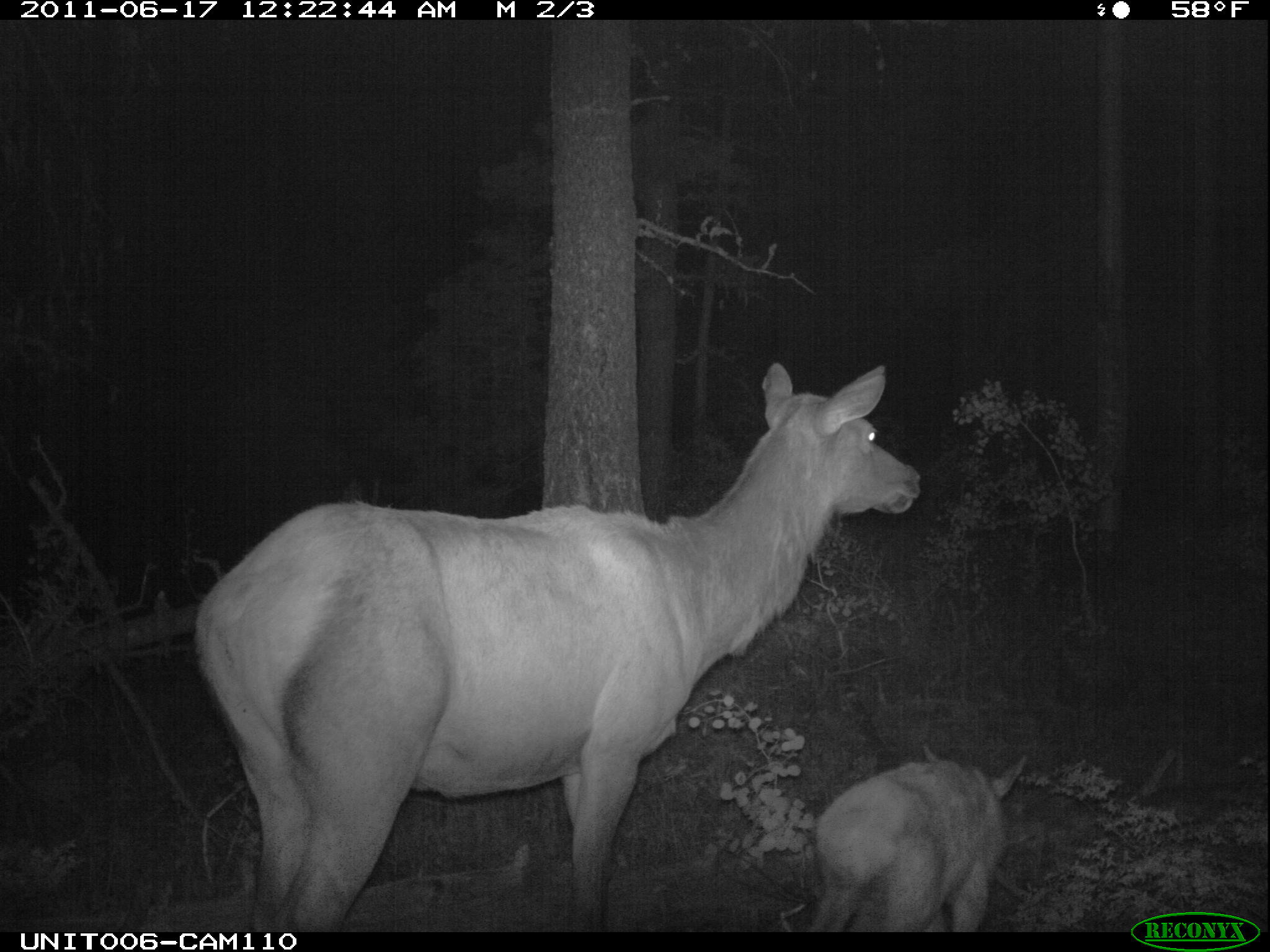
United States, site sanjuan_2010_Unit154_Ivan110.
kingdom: Animalia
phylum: Chordata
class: Mammalia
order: Artiodactyla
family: Cervidae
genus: Cervus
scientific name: Cervus elaphus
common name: red deer